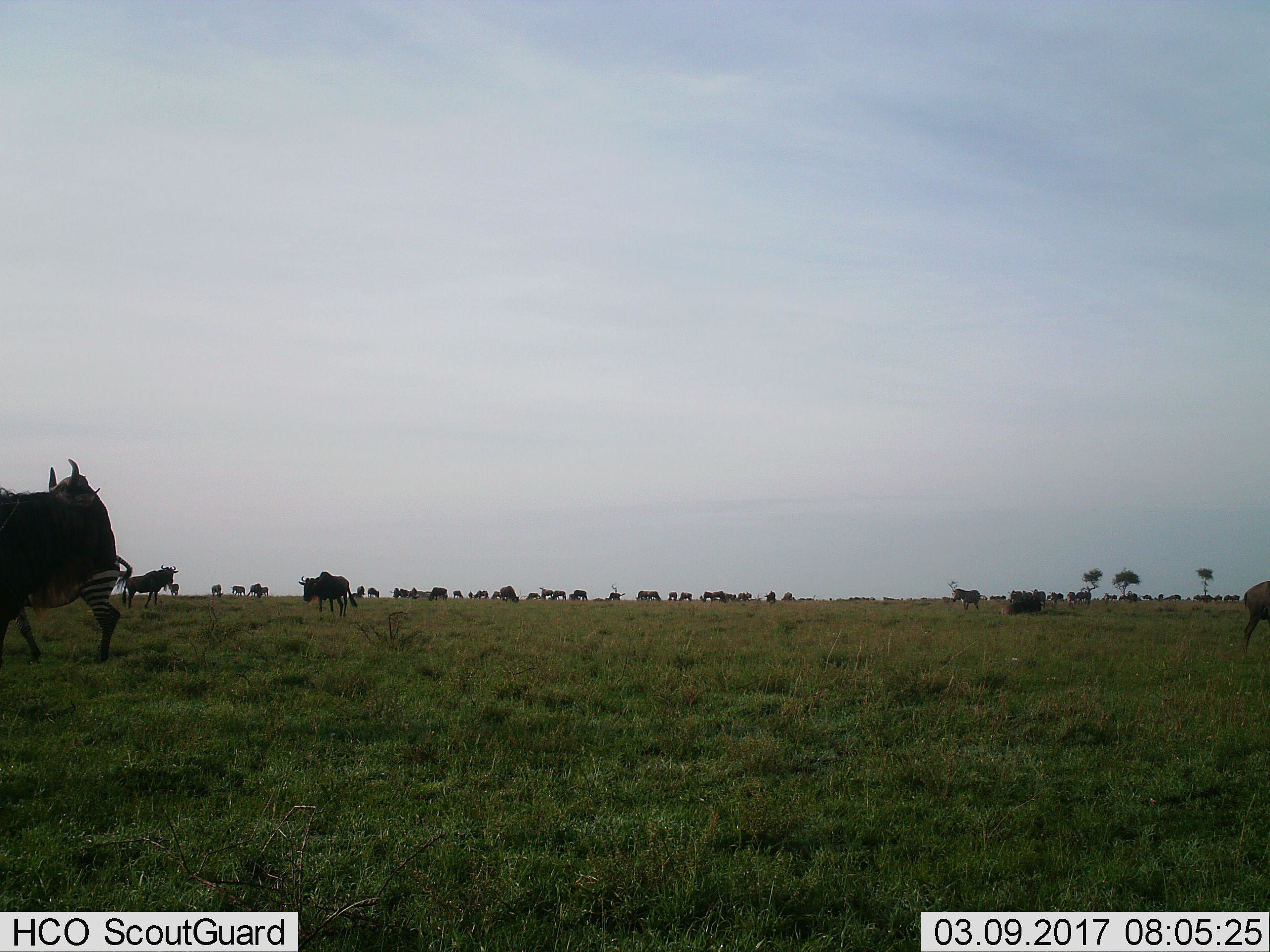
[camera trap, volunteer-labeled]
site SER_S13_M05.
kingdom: Animalia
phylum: Chordata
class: Mammalia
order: Artiodactyla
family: Bovidae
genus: Connochaetes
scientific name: Connochaetes taurinus taurinus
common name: blue wildebeest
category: wildebeestblue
Wildebeestblue (blue wildebeest) (Connochaetes taurinus taurinus), count 11-50. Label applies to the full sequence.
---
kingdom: Animalia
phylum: Chordata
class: Mammalia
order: Perissodactyla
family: Equidae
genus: Equus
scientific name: Equus quagga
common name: plains zebra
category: zebraplains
Zebraplains (plains zebra) (Equus quagga), count 3. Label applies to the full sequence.